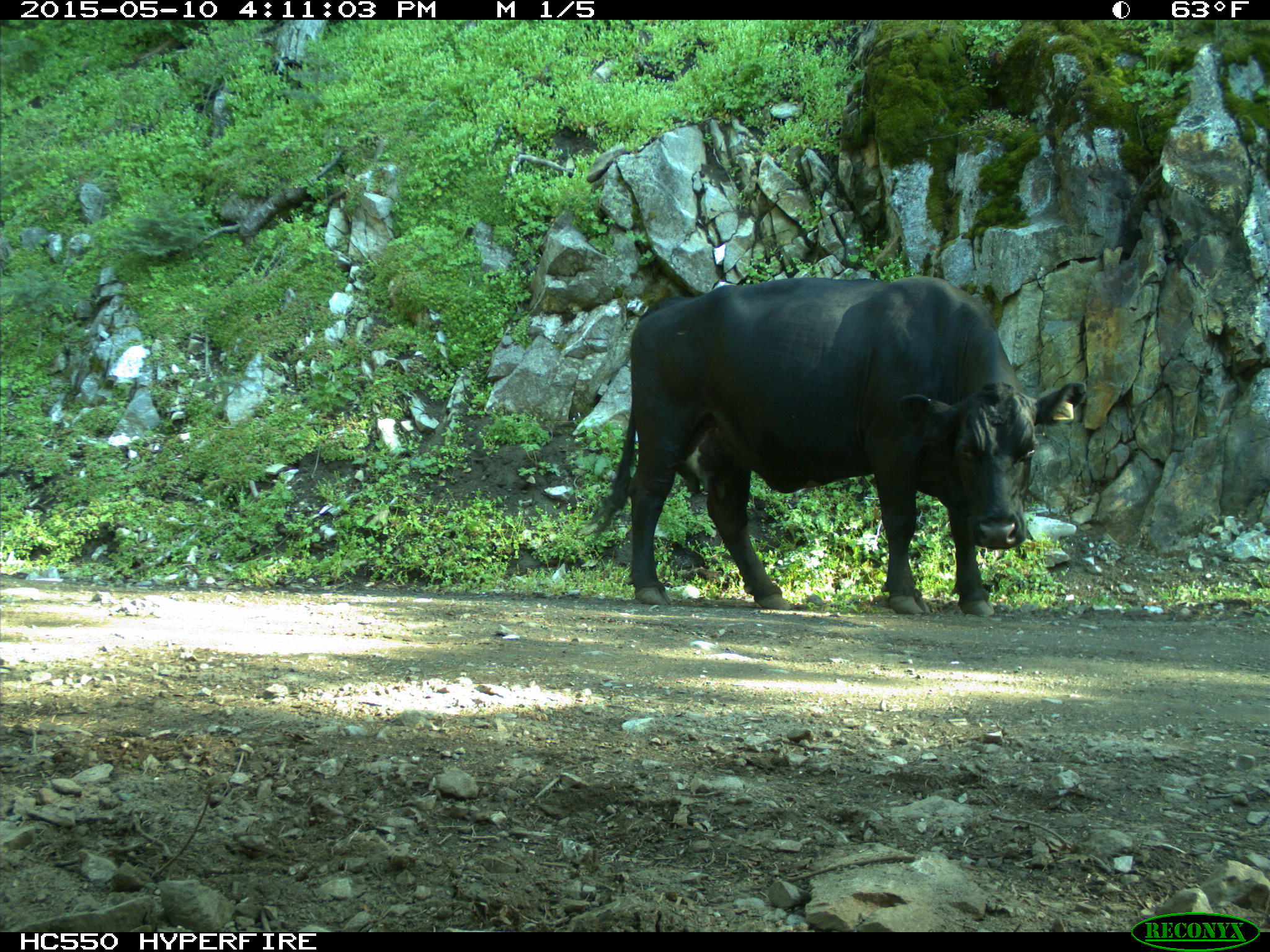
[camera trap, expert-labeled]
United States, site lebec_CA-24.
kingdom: Animalia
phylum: Chordata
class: Mammalia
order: Artiodactyla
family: Bovidae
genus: Bos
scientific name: Bos taurus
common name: domestic cow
Bos taurus (domestic cow).